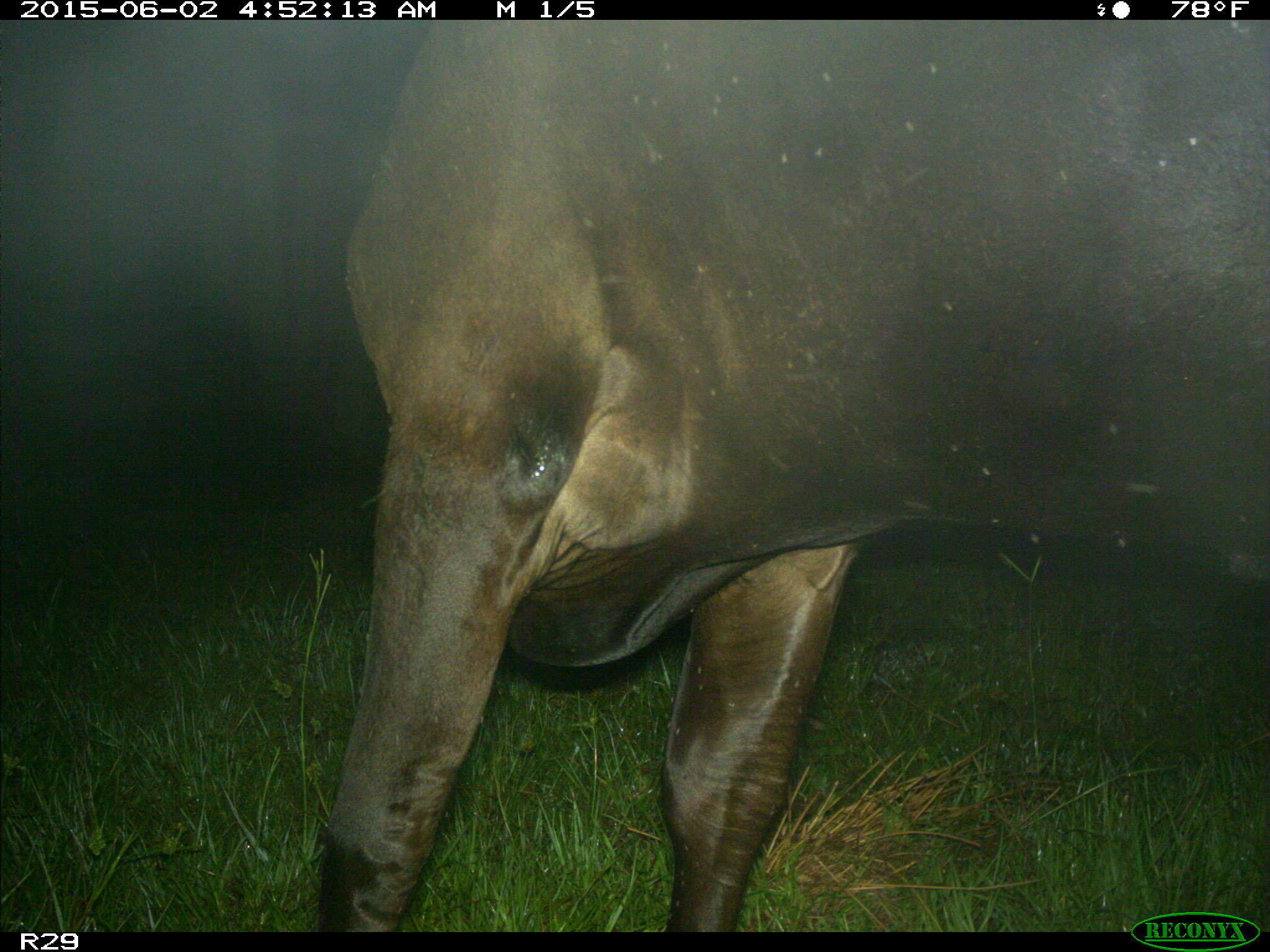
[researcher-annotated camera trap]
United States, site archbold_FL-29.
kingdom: Animalia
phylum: Chordata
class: Mammalia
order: Artiodactyla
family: Bovidae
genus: Bos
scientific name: Bos taurus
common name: domestic cow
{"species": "Bos taurus (domestic cow)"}